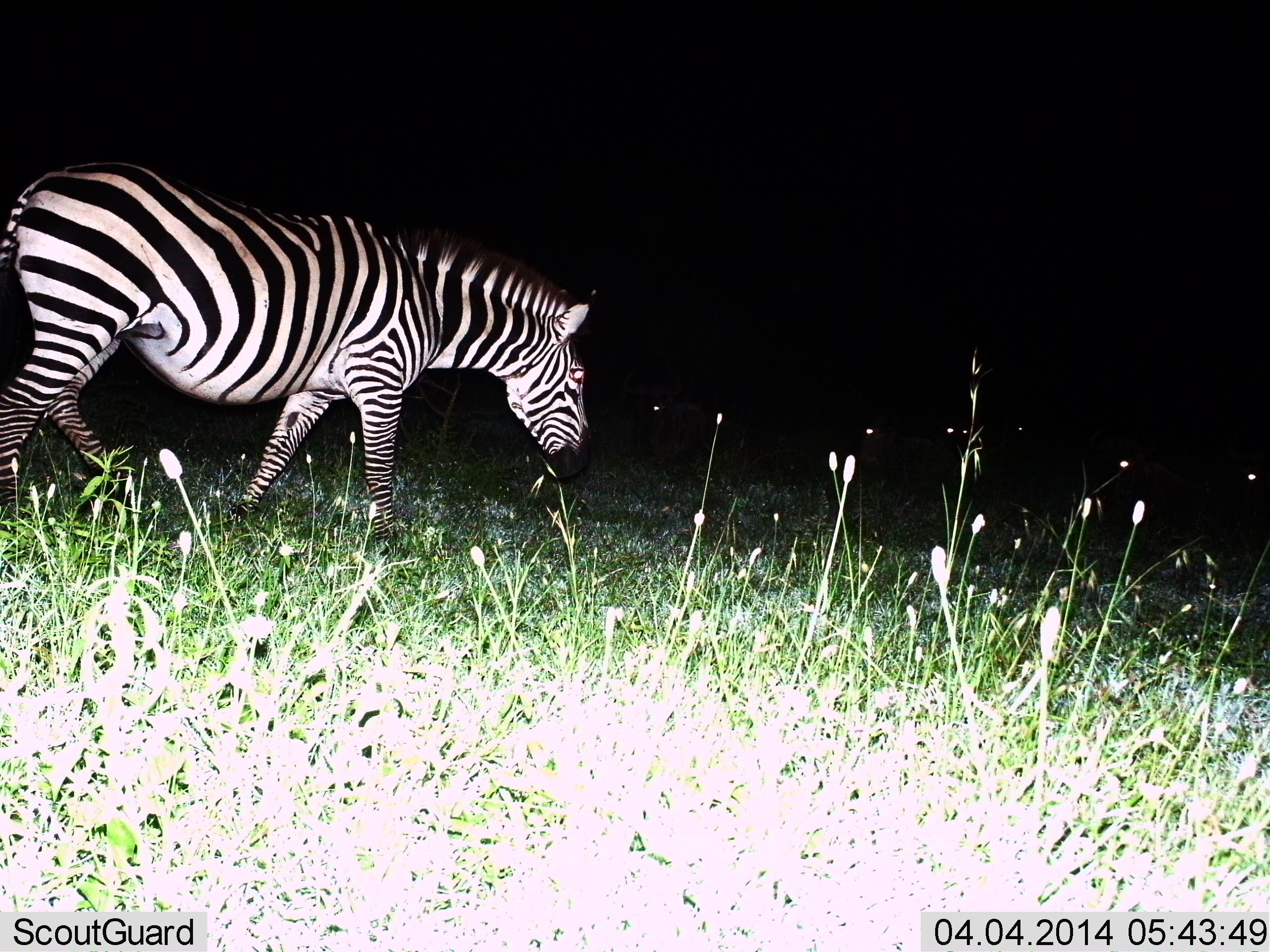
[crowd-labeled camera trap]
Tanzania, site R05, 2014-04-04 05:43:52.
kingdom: Animalia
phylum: Chordata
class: Mammalia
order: Perissodactyla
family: Equidae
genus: Equus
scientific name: Equus quagga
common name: plains zebra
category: zebra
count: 1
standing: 40%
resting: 0%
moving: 70%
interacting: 0%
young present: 0%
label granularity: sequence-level